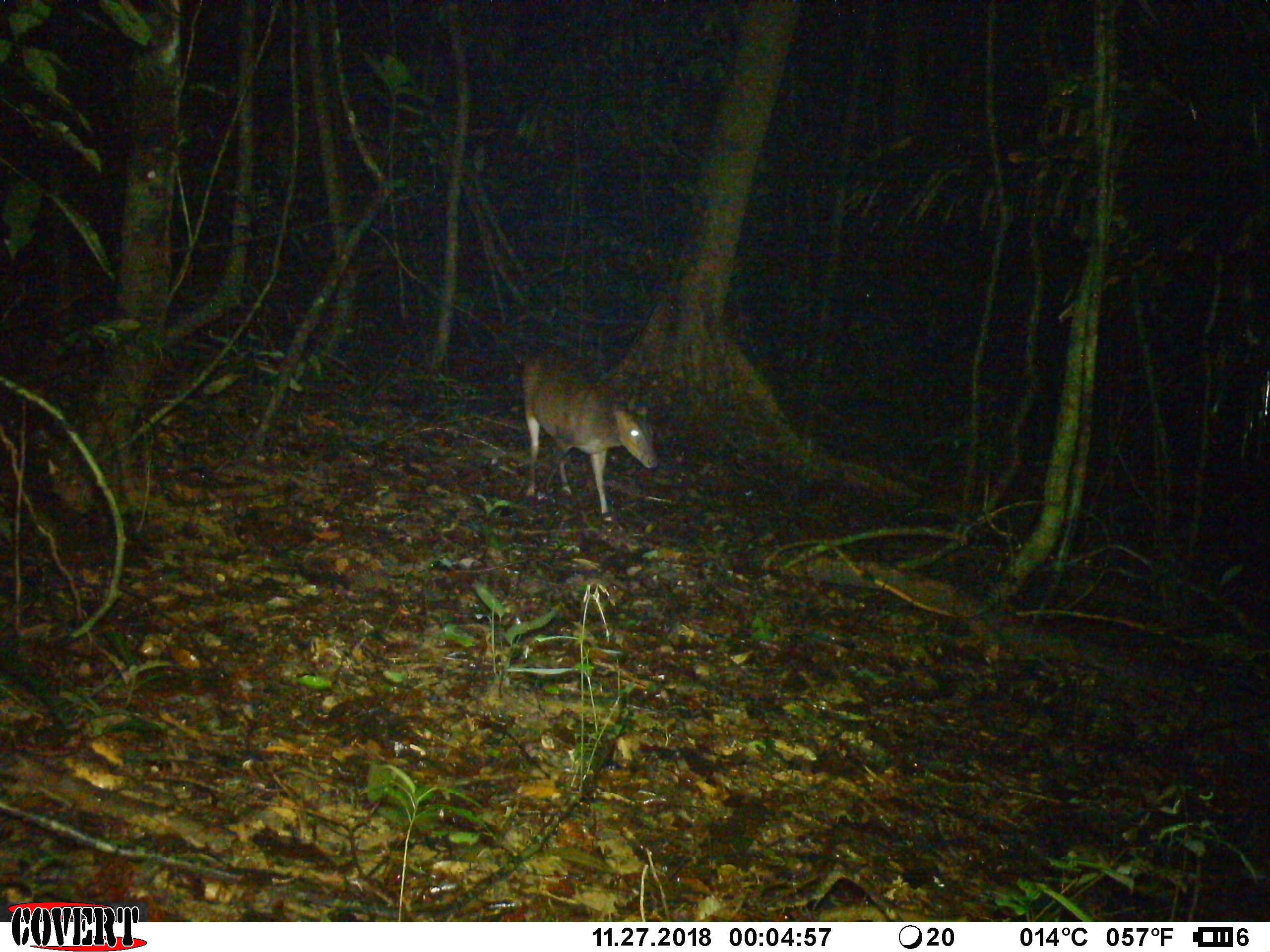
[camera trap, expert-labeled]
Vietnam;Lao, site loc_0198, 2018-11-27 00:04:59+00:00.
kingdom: Animalia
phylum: Chordata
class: Mammalia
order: Artiodactyla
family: Cervidae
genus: Muntiacus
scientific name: Muntiacus vuquangensis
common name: large-antlered muntjac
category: large antlered muntjac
Large antlered muntjac (large-antlered muntjac) (Muntiacus vuquangensis). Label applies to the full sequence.